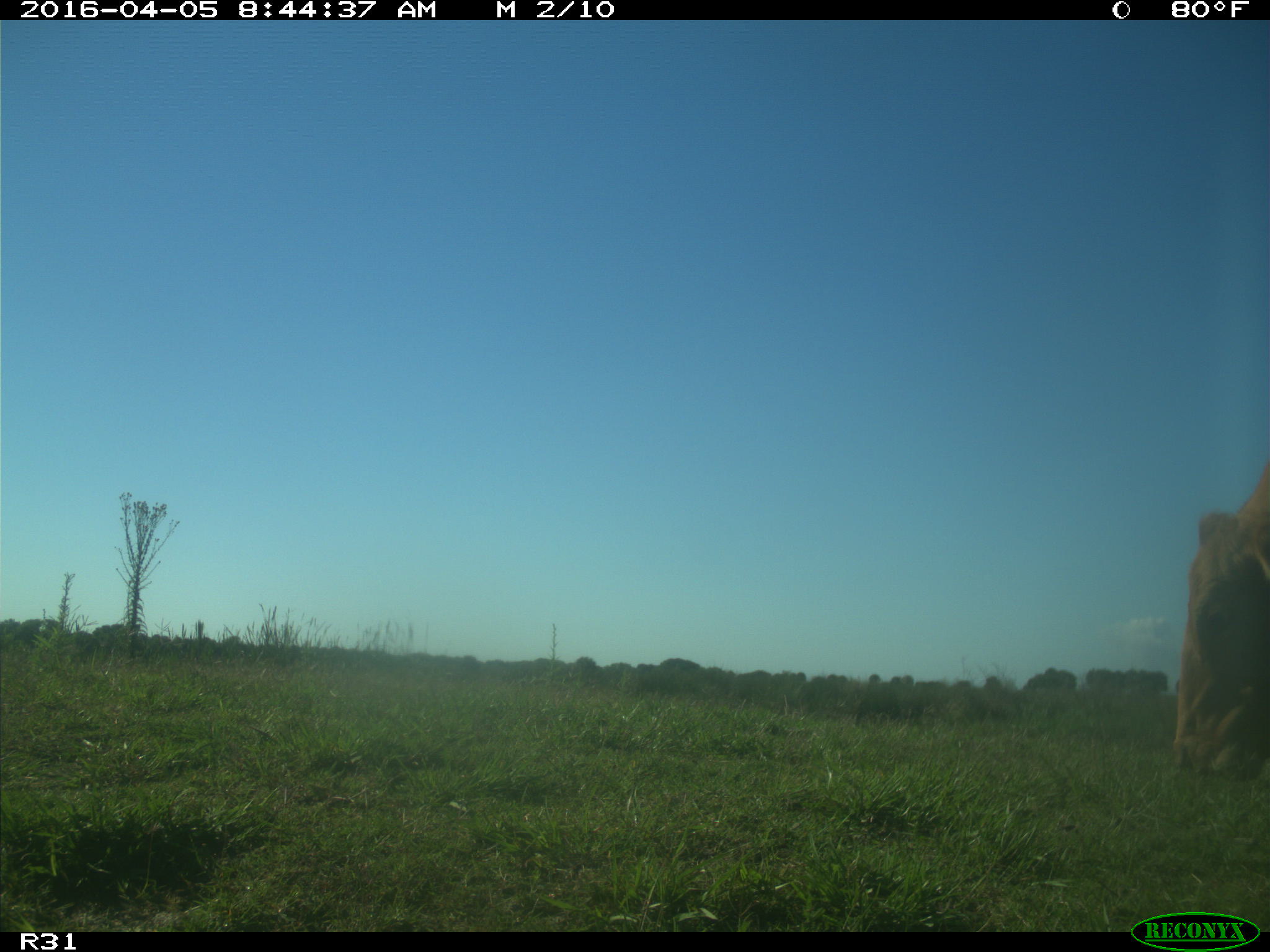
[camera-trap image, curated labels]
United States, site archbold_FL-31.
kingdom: Animalia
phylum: Chordata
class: Mammalia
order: Artiodactyla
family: Bovidae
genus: Bos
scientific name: Bos taurus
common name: domestic cow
Bos taurus (domestic cow).